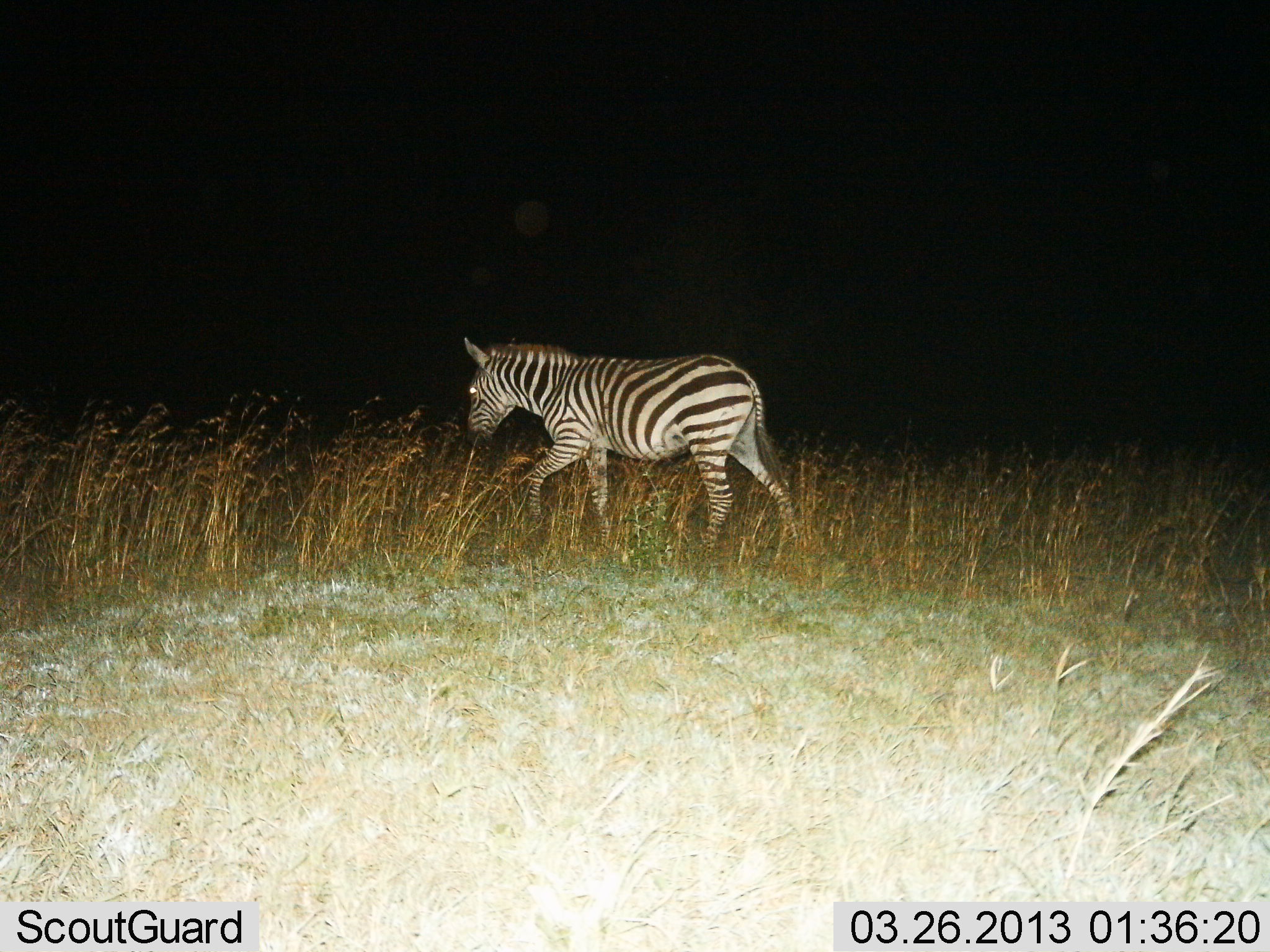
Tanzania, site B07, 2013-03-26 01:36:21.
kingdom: Animalia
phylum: Chordata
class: Mammalia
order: Perissodactyla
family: Equidae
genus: Equus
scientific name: Equus quagga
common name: plains zebra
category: zebra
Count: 1.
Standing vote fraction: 0%.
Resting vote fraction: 0%.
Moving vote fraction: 96%.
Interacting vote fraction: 0%.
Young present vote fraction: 0%.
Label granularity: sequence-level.